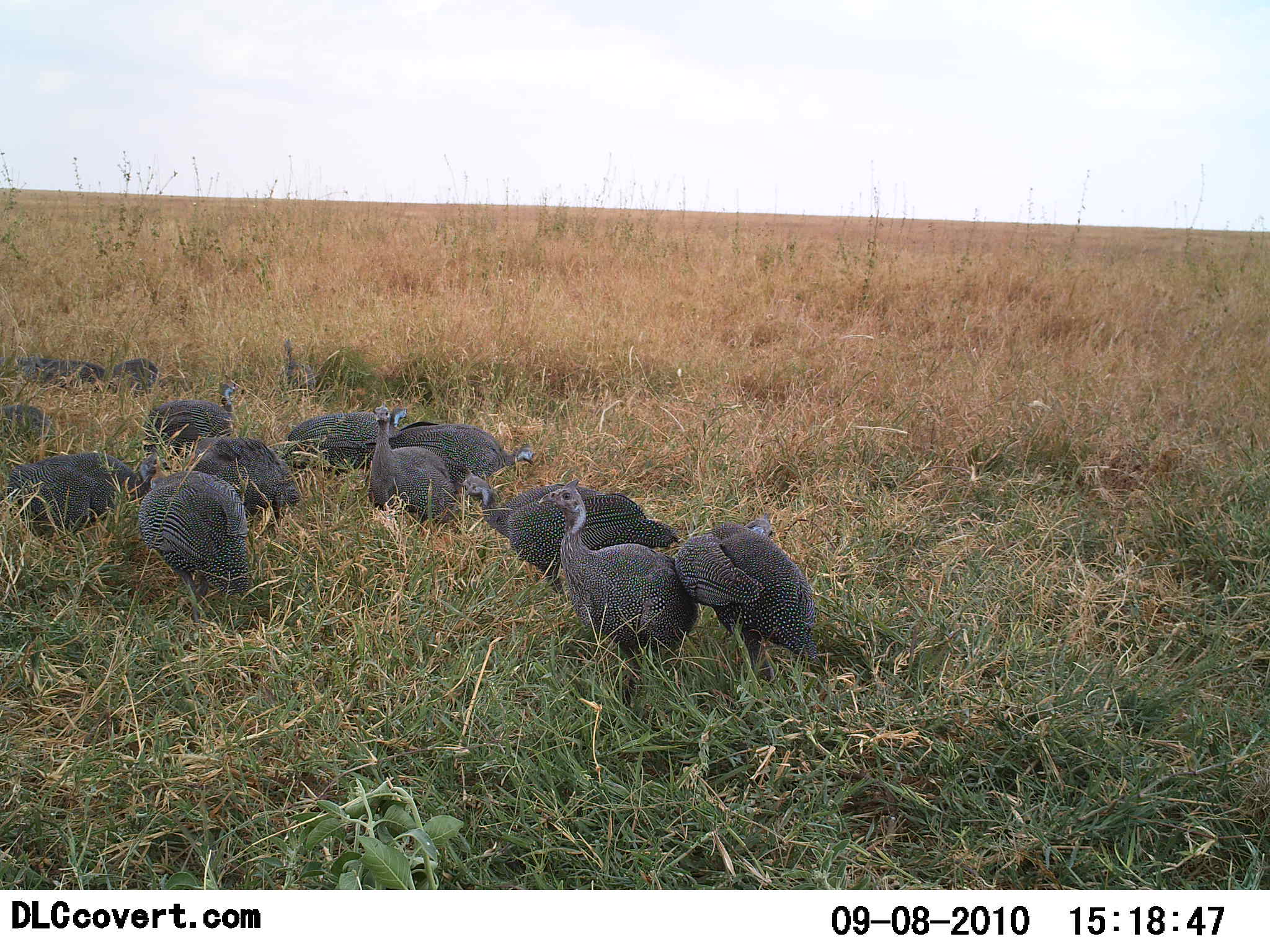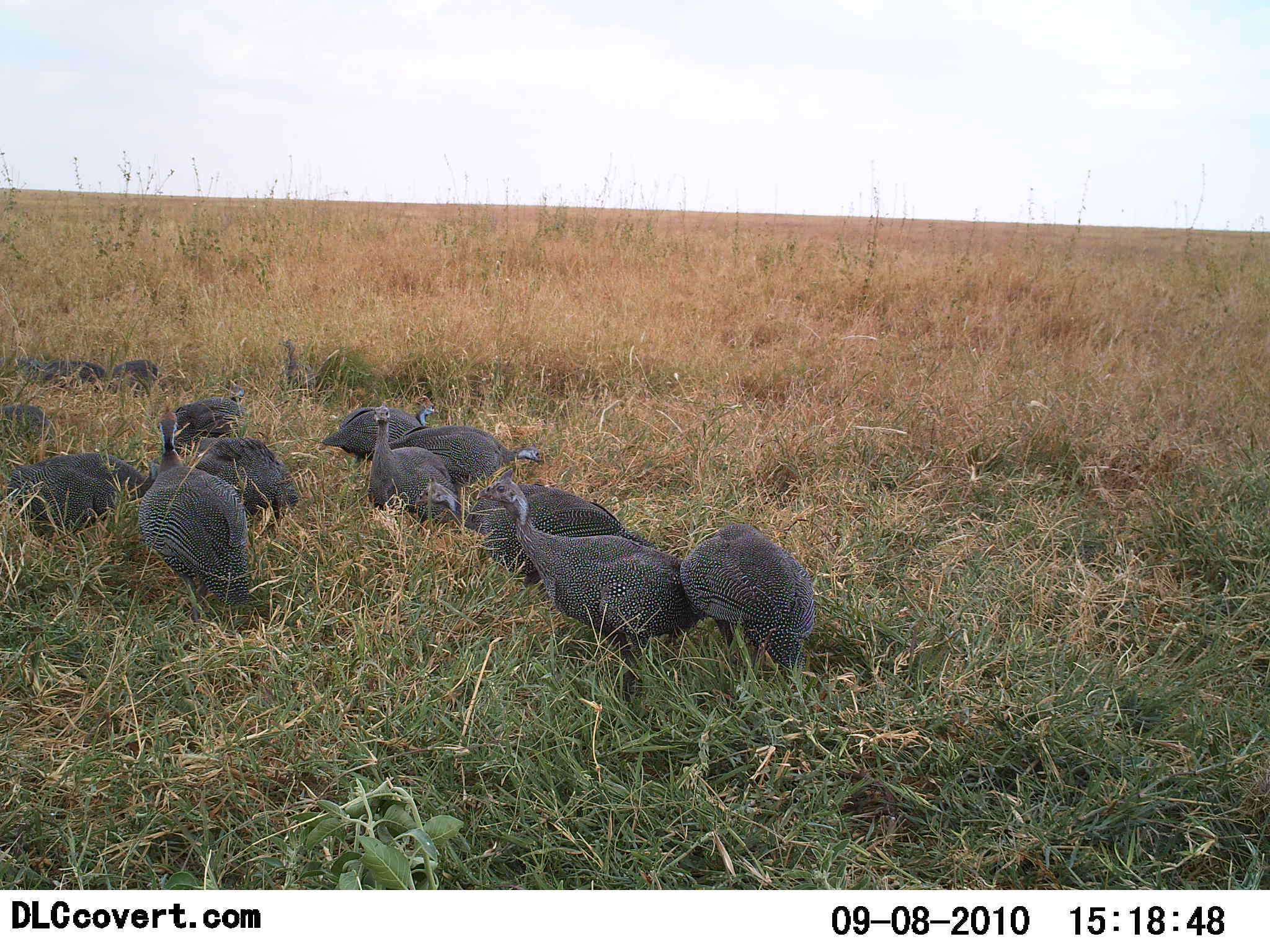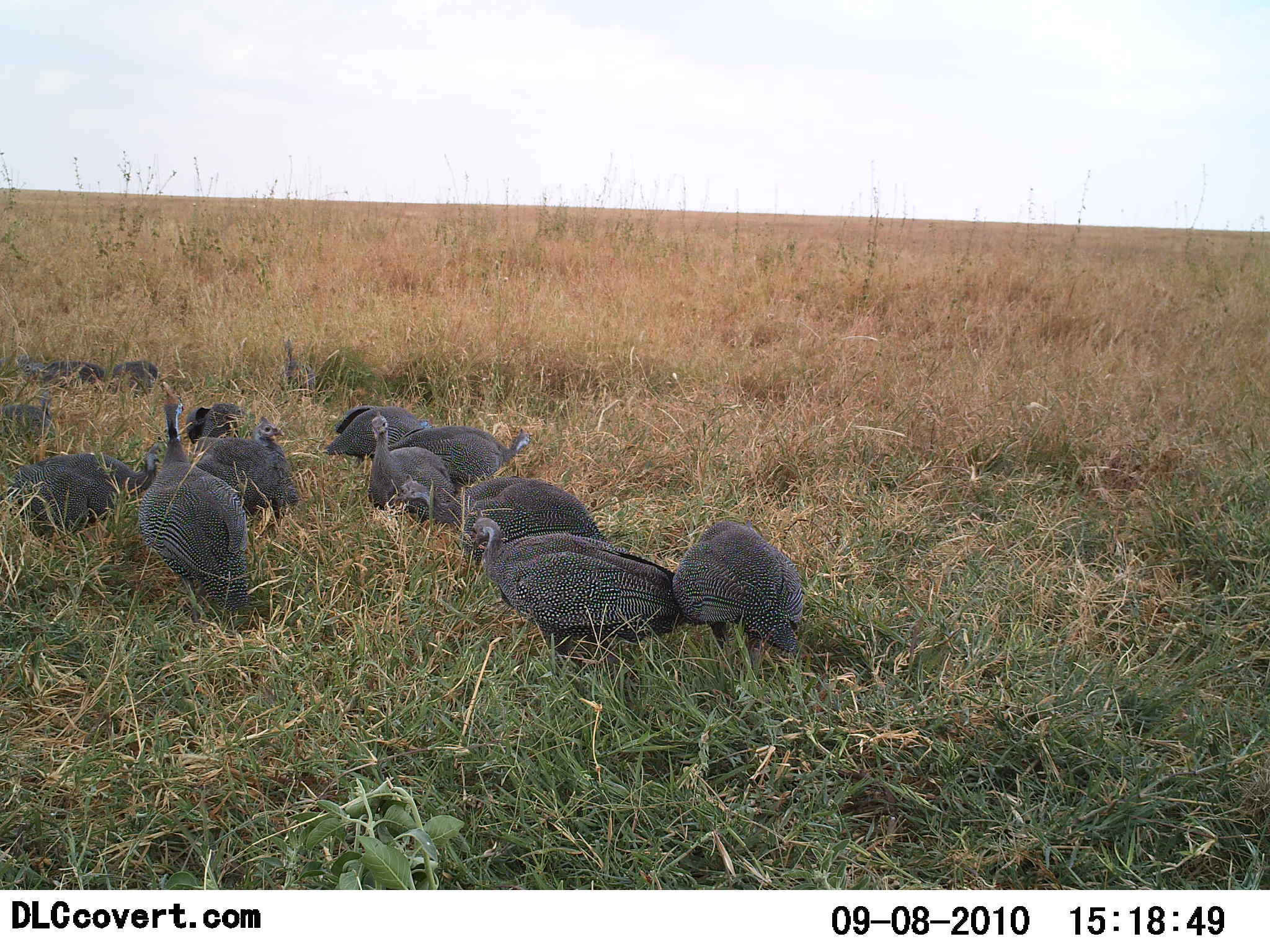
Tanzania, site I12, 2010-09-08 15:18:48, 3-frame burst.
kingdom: Animalia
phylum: Chordata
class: Aves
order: Galliformes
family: Numididae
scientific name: Numididae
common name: guinea fowl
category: guineafowl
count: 11-50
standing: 69%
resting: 8%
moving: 31%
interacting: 23%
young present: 0%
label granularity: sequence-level